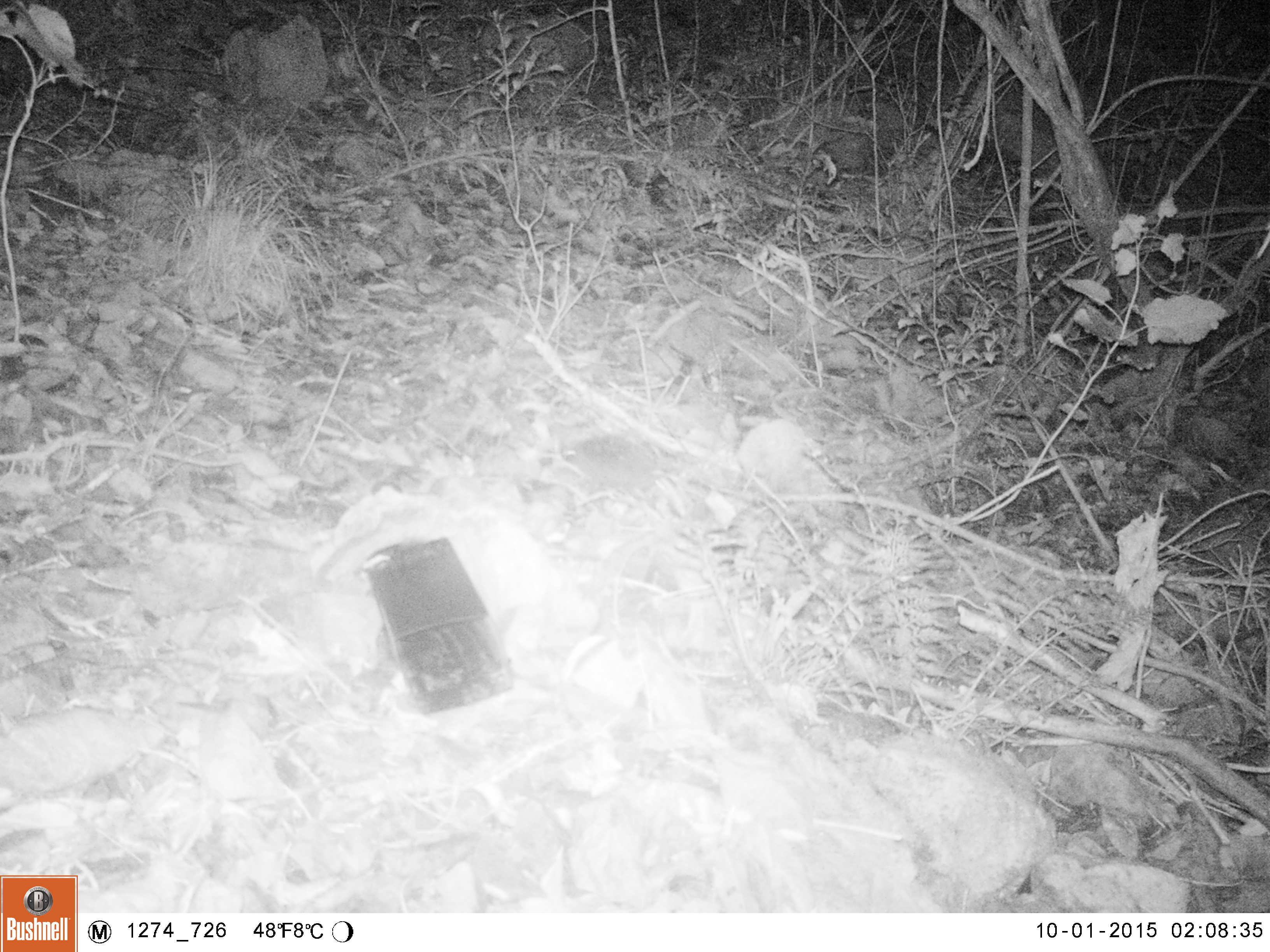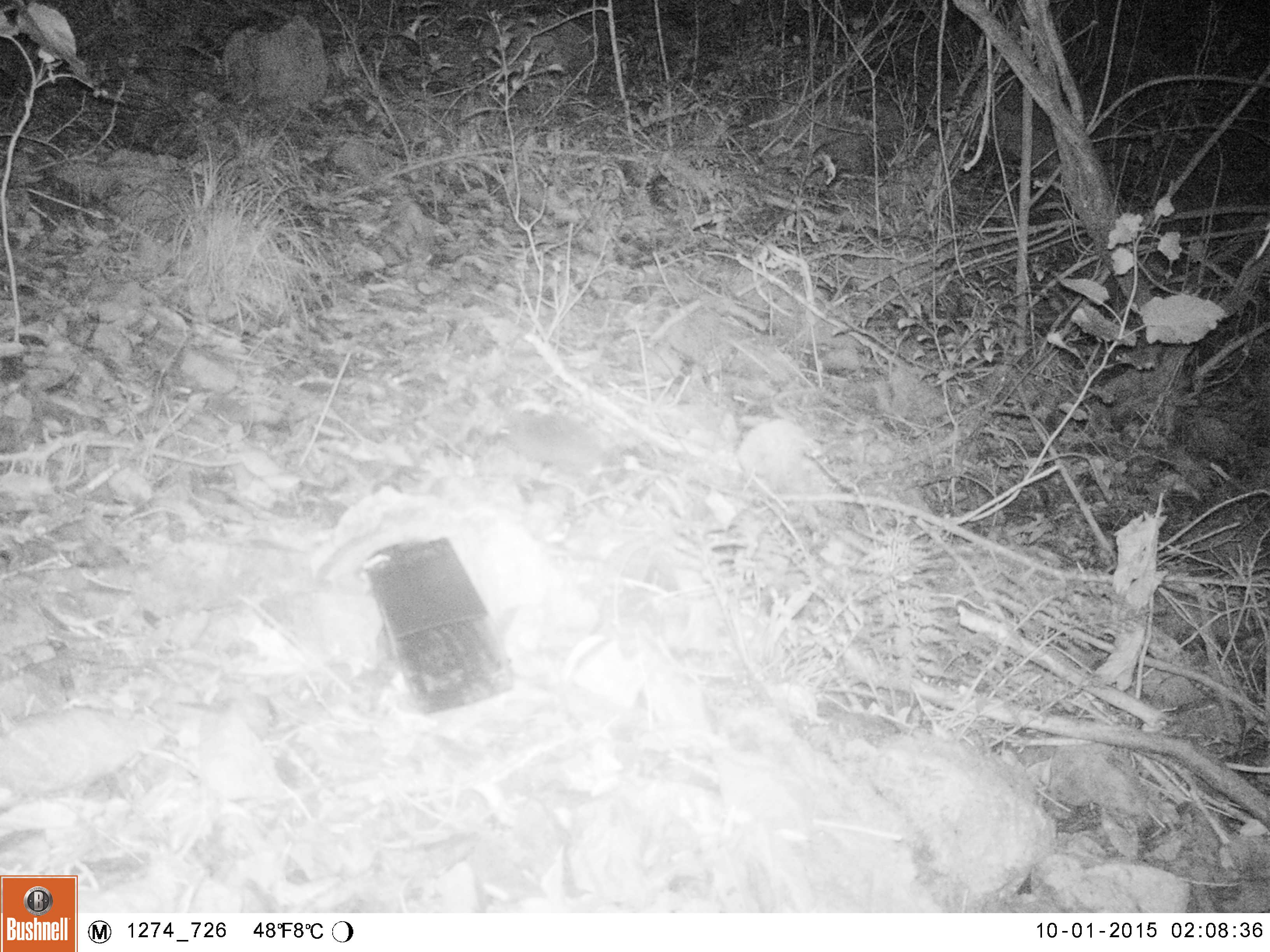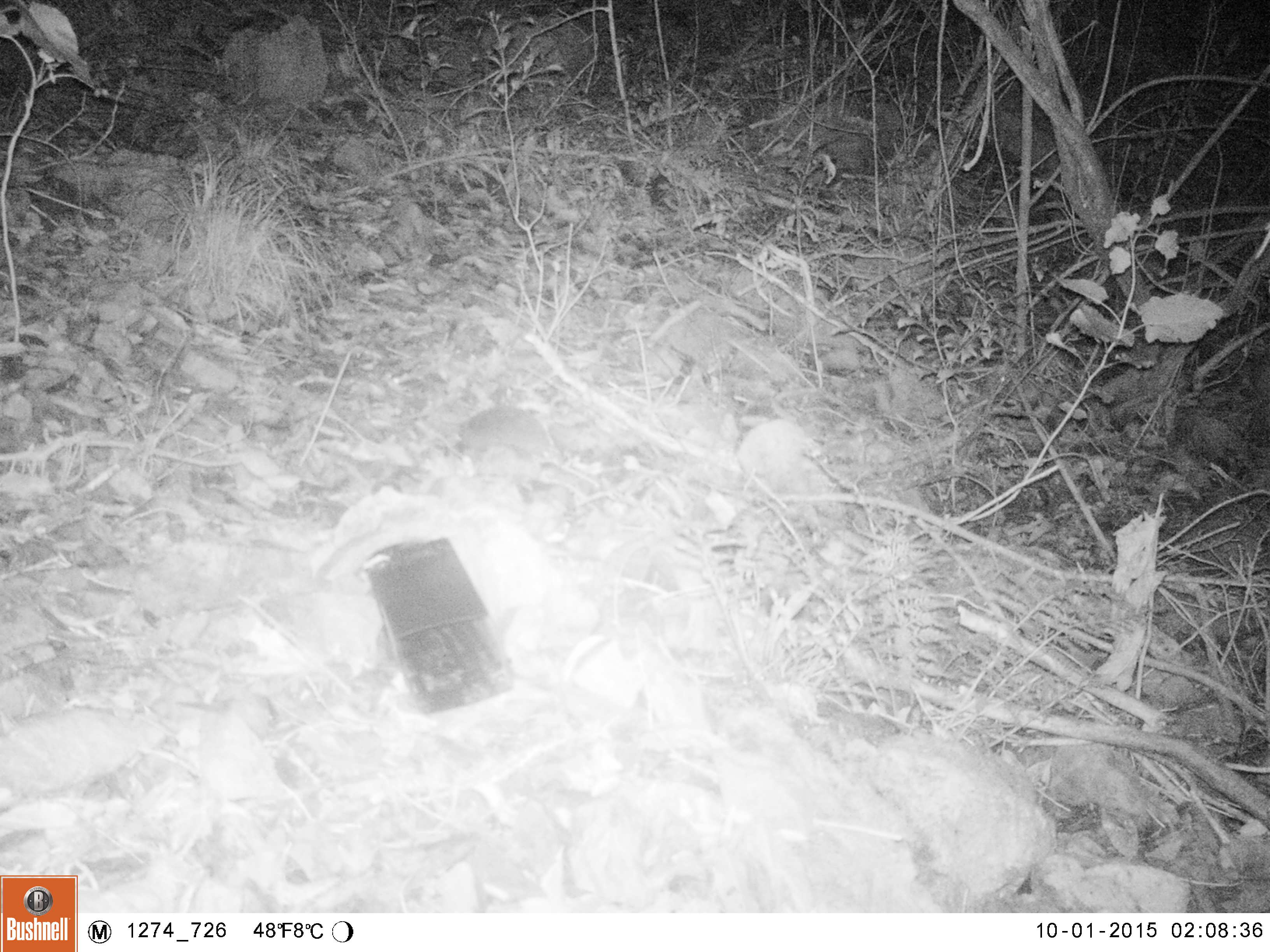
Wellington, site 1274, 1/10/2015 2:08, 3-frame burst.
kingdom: Animalia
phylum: Chordata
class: Mammalia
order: Eulipotyphla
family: Erinaceidae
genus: Erinaceus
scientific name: Erinaceus europaeus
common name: hedgehog